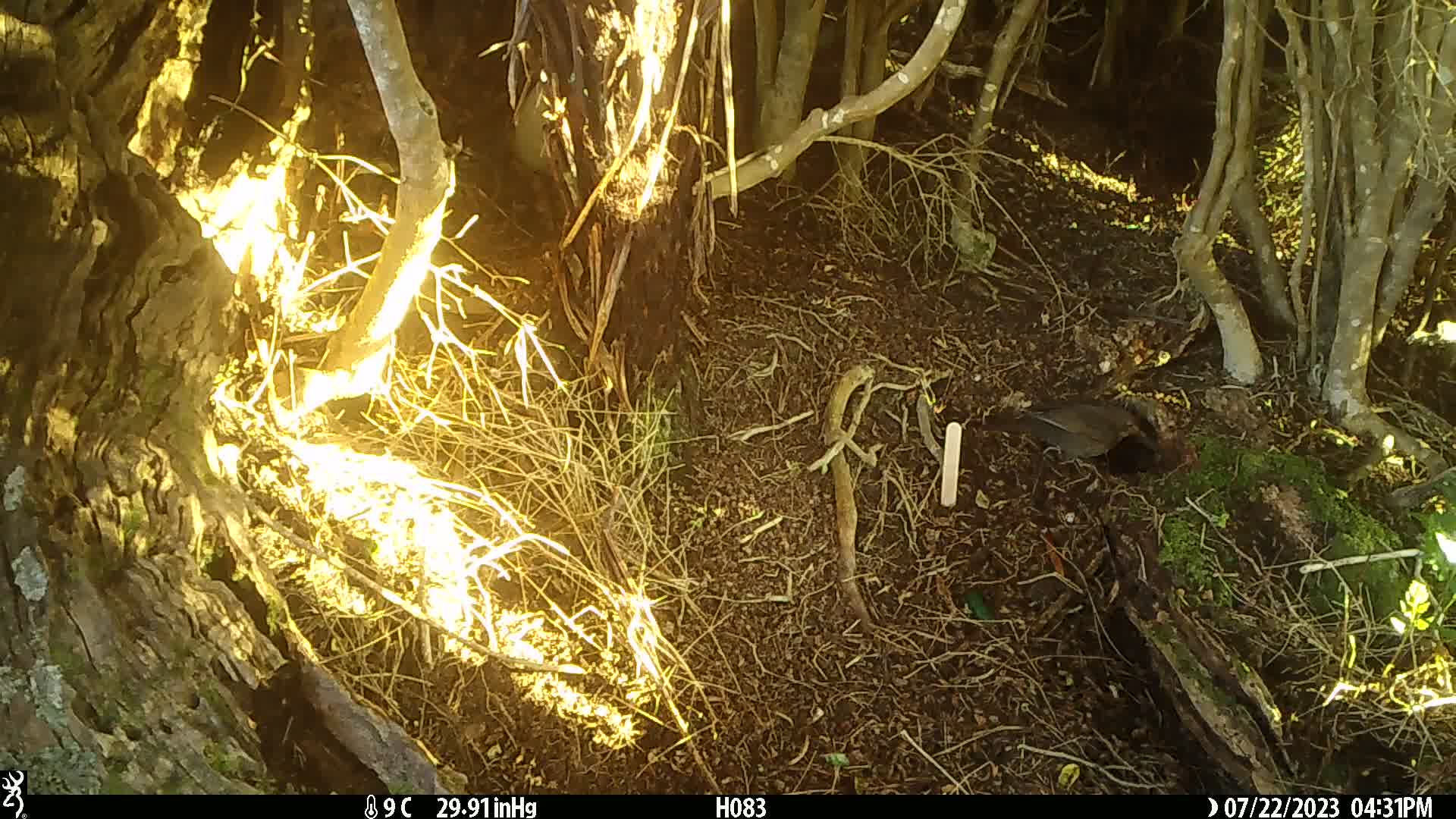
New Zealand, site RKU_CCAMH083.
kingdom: Animalia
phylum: Chordata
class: Aves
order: Passeriformes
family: Turdidae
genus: Turdus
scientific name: Turdus merula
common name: eurasian blackbird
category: blackbird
Blackbird (eurasian blackbird) (Turdus merula).